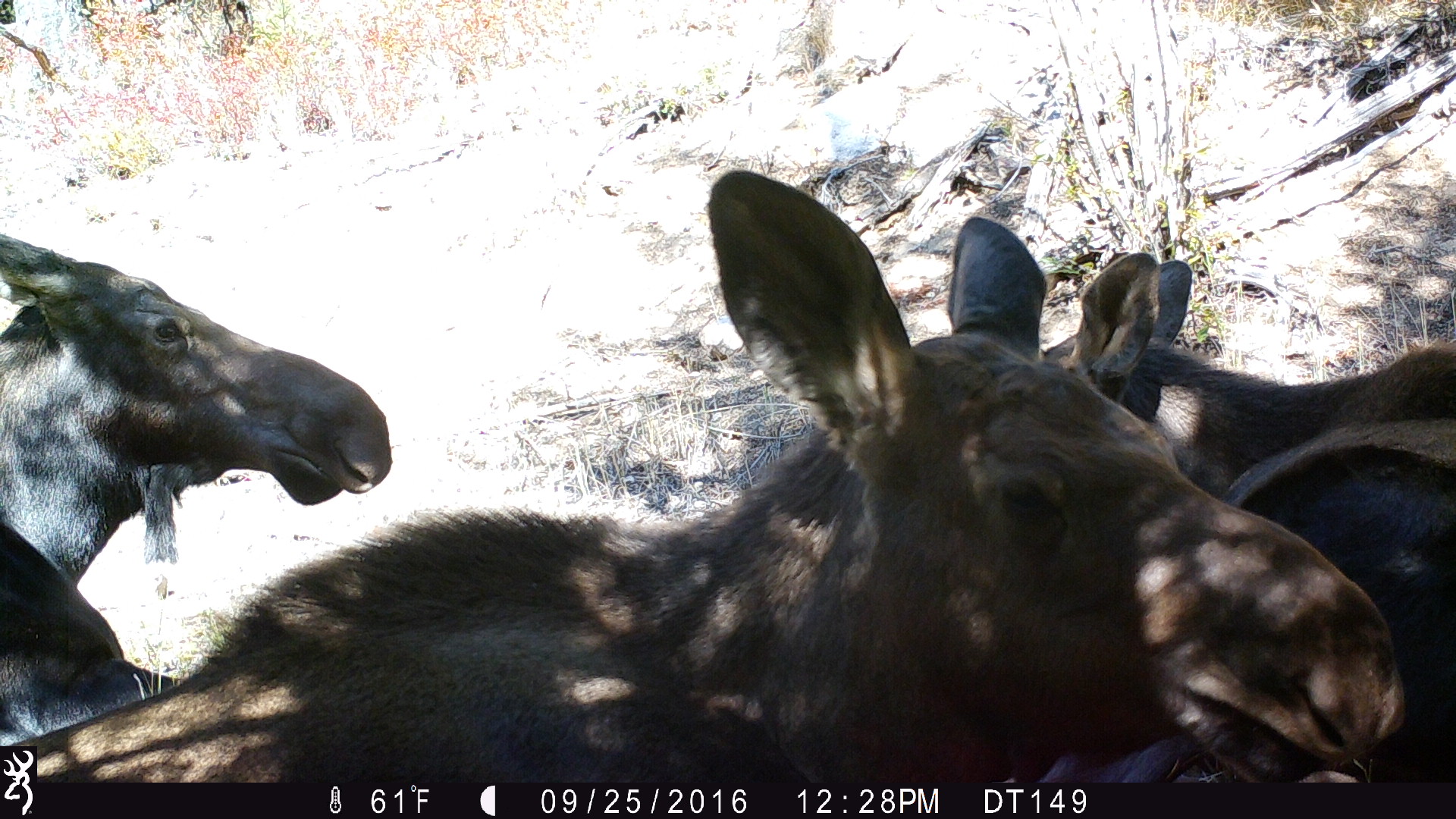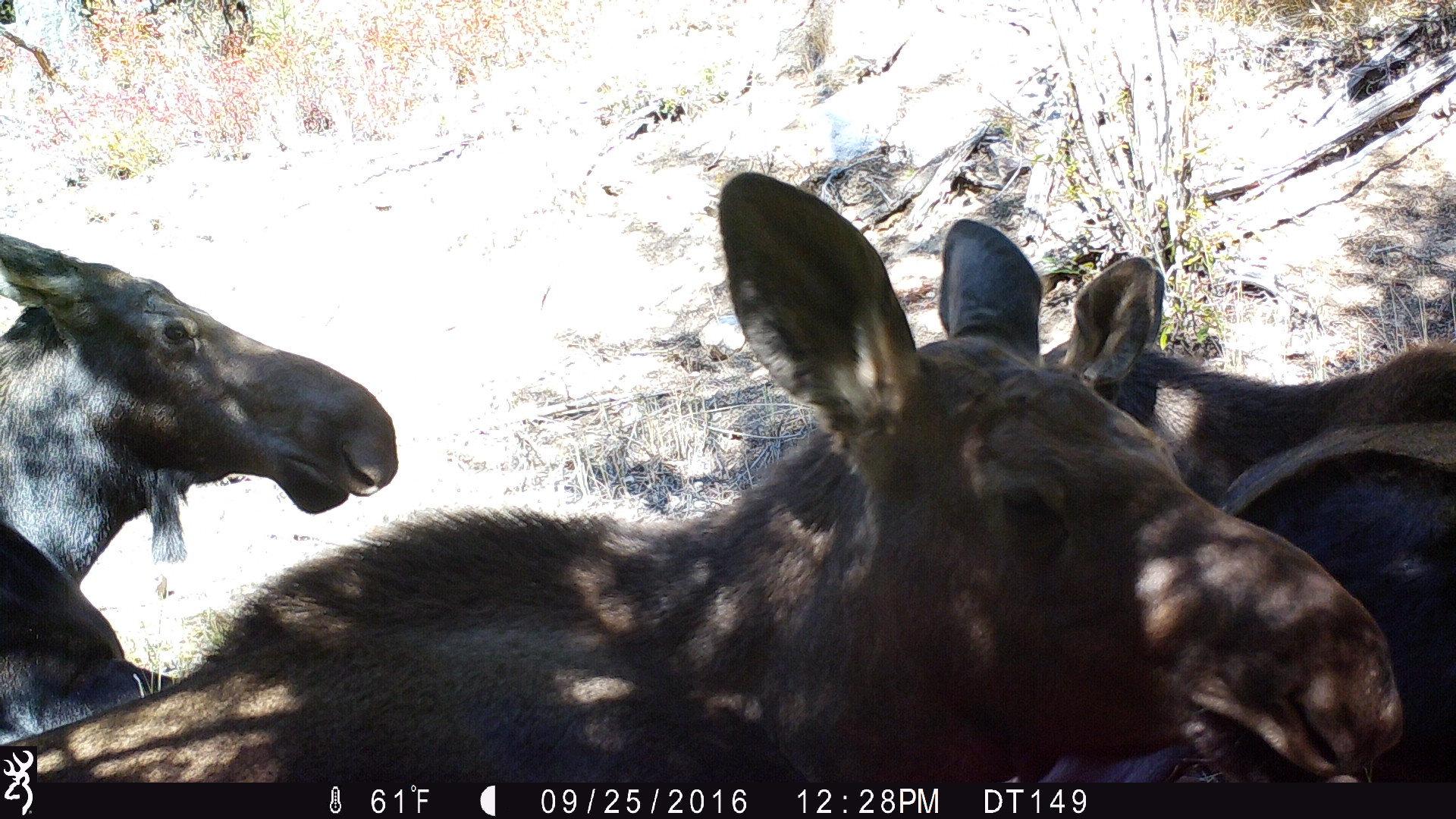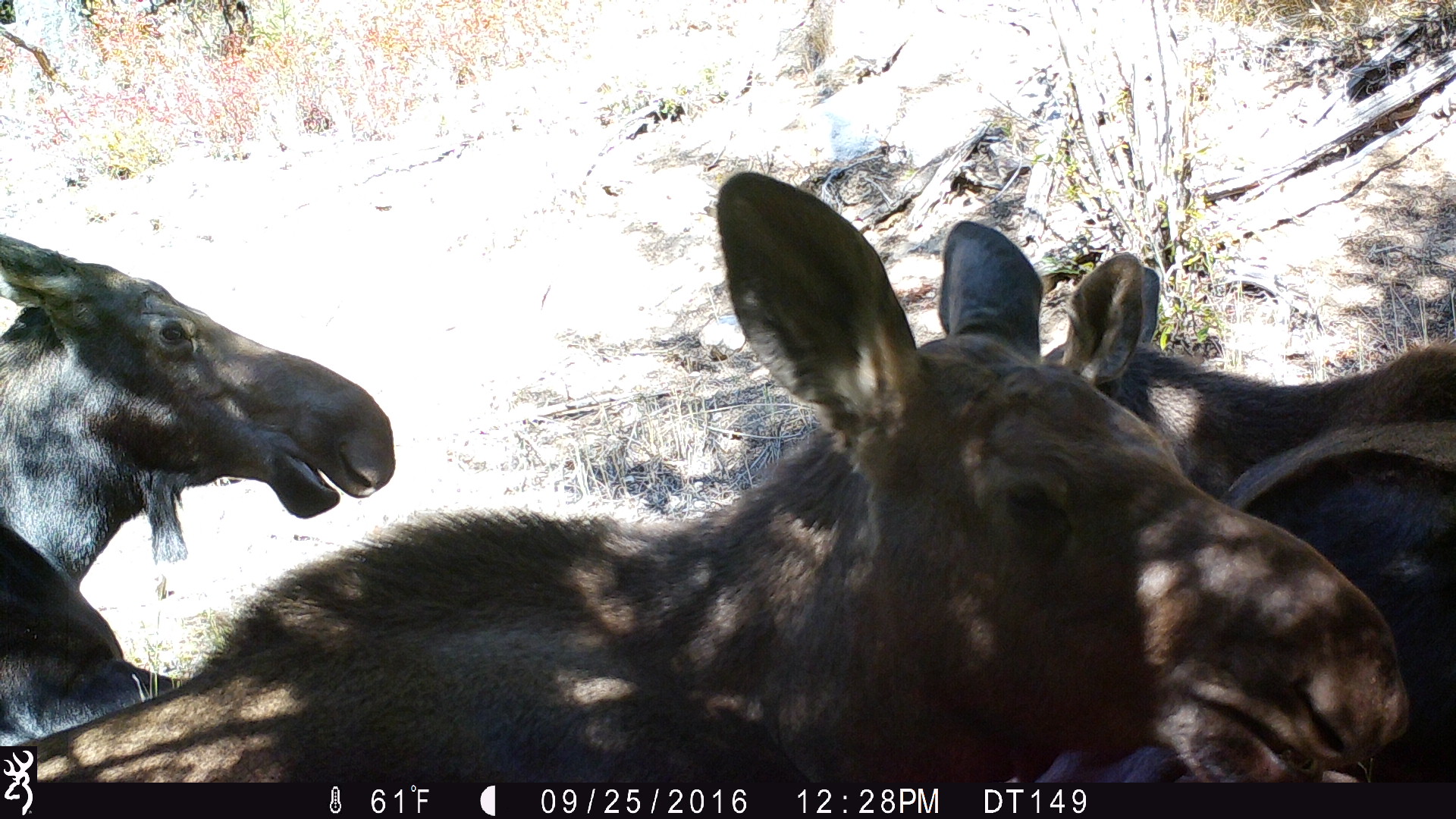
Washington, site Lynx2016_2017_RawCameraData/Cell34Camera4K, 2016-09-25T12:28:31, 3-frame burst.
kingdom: Animalia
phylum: Chordata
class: Mammalia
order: Artiodactyla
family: Cervidae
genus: Alces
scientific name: Alces alces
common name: moose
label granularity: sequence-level